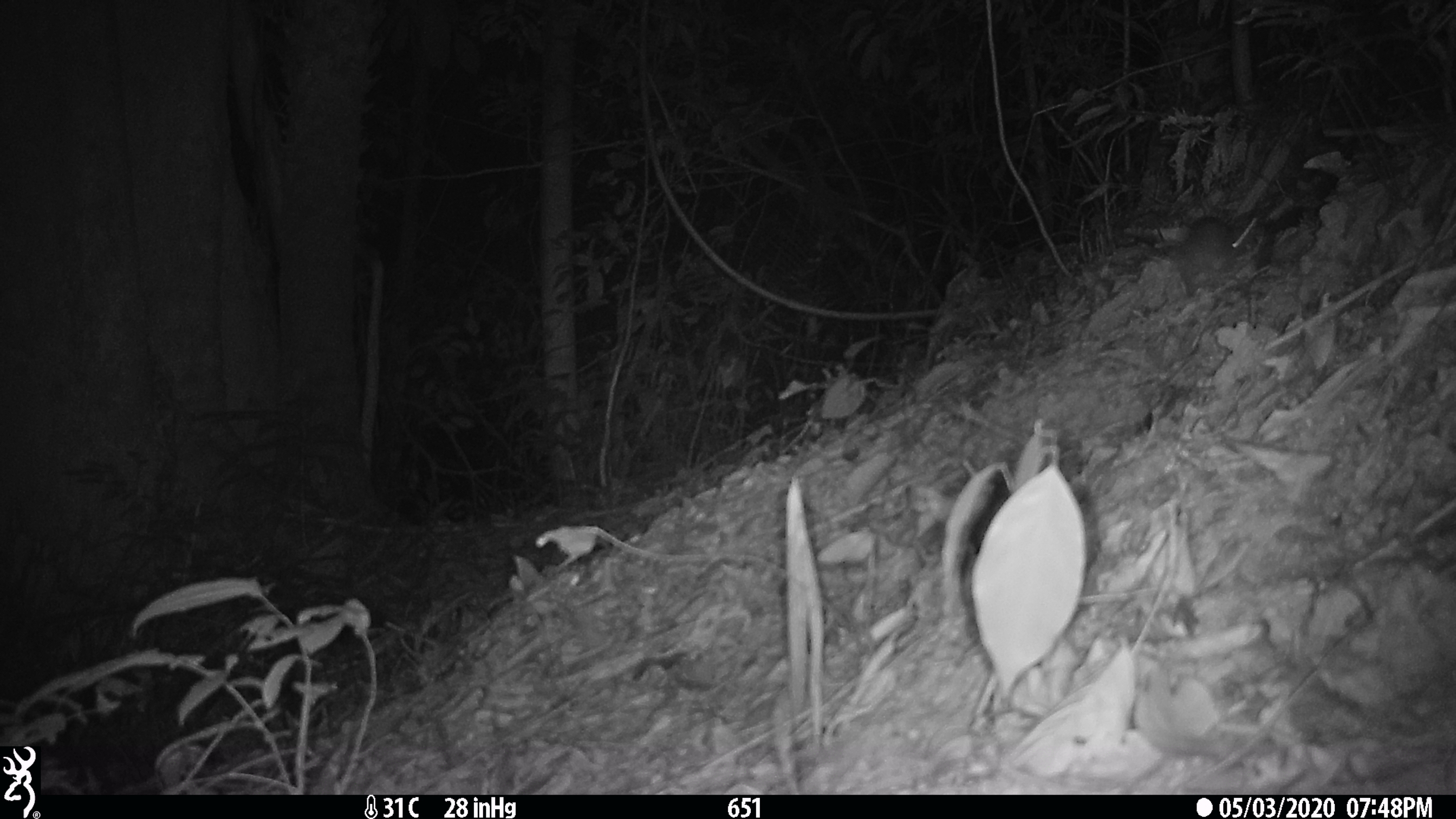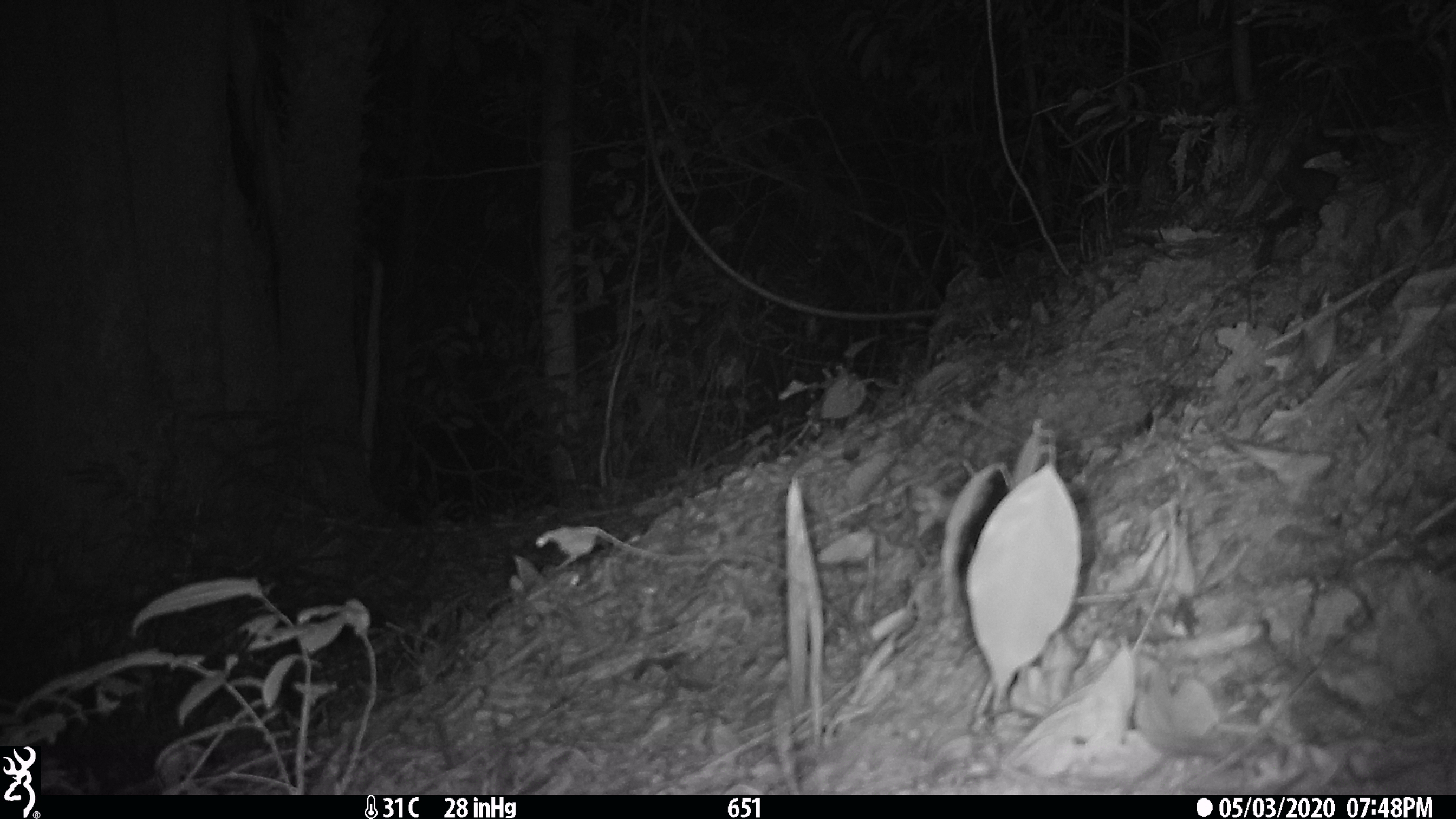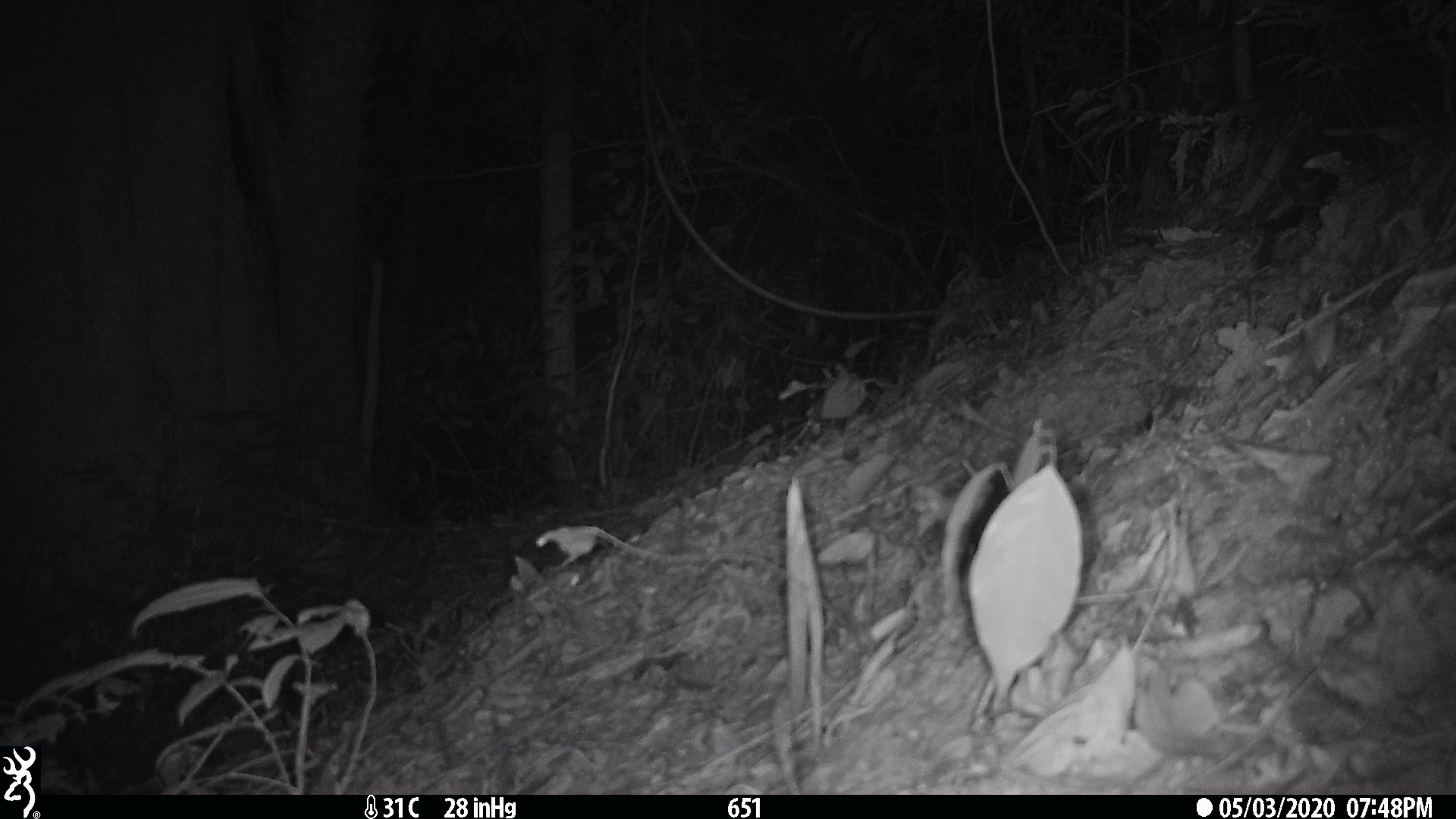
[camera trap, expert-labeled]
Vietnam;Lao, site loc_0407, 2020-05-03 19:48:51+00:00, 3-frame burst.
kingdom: Animalia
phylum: Chordata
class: Mammalia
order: Rodentia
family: Muridae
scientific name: Muridae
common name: old-world mice and rats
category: unidentified murid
Unidentified murid (old-world mice and rats) (Muridae). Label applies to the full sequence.